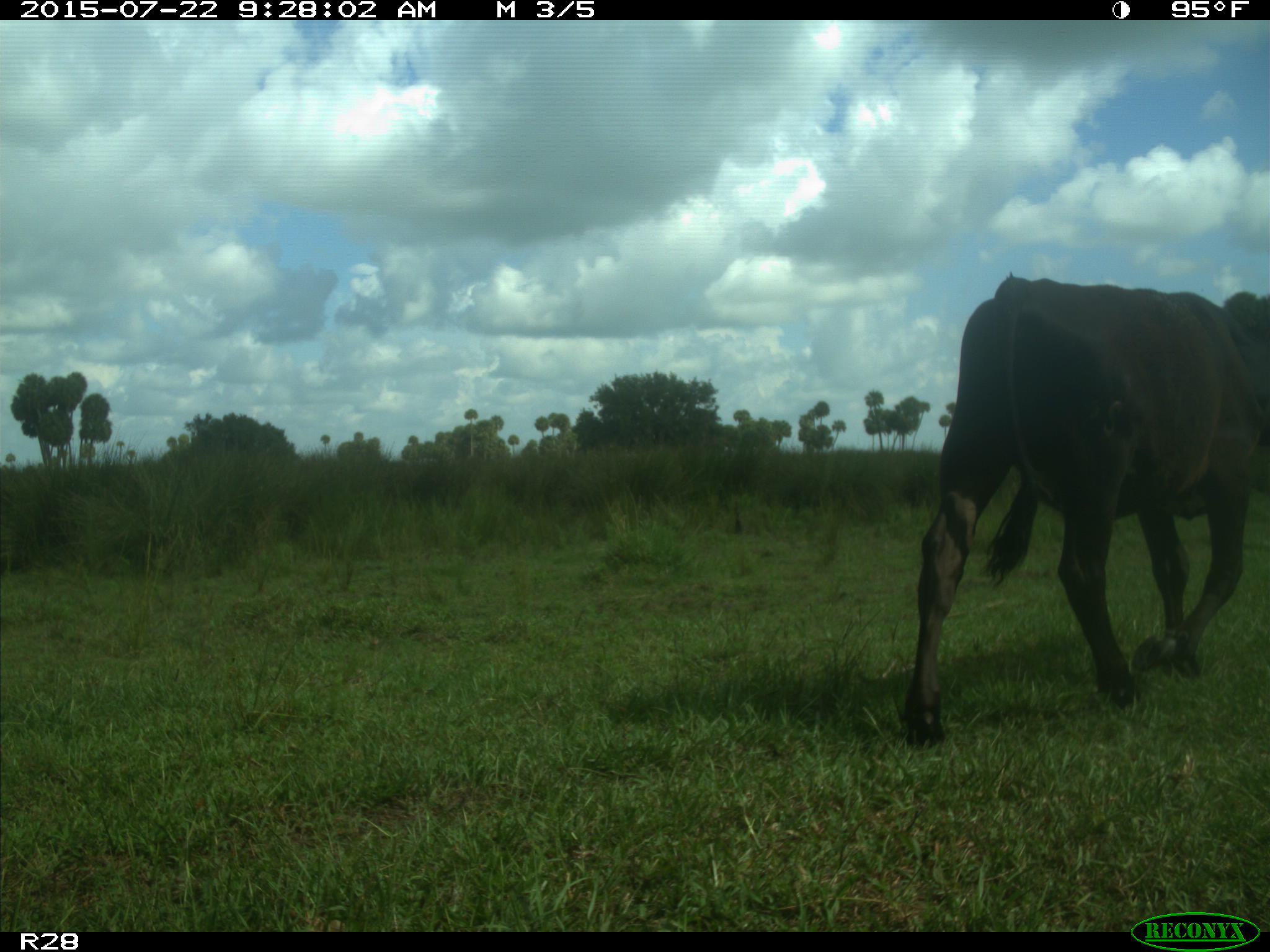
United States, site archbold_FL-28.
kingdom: Animalia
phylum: Chordata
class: Mammalia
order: Artiodactyla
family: Bovidae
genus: Bos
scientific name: Bos taurus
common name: domestic cow